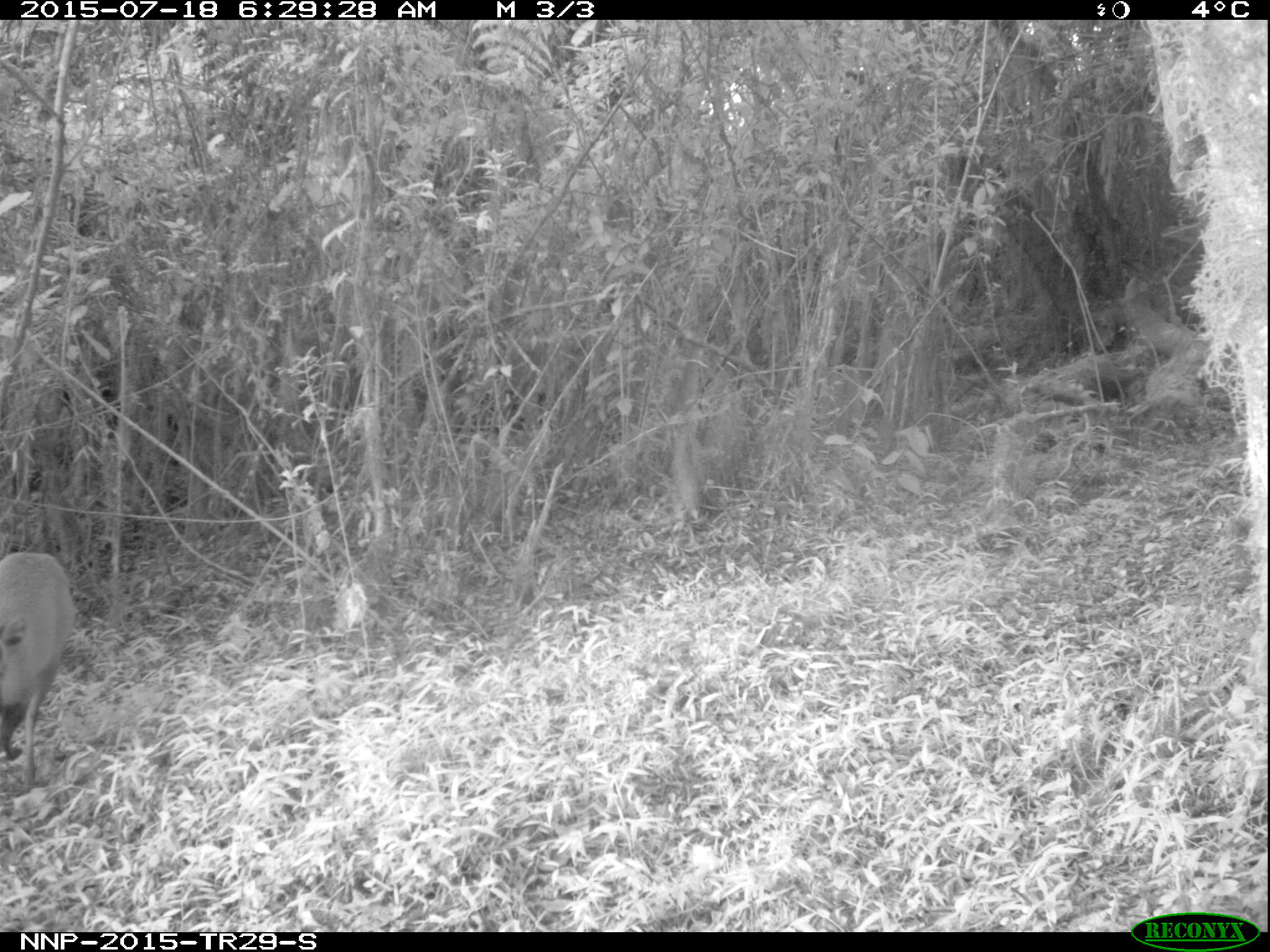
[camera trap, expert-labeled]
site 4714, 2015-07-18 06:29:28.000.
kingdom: Animalia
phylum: Chordata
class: Mammalia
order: Artiodactyla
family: Bovidae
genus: Cephalophus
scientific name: Cephalophus nigrifrons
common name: black-fronted duiker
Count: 1.